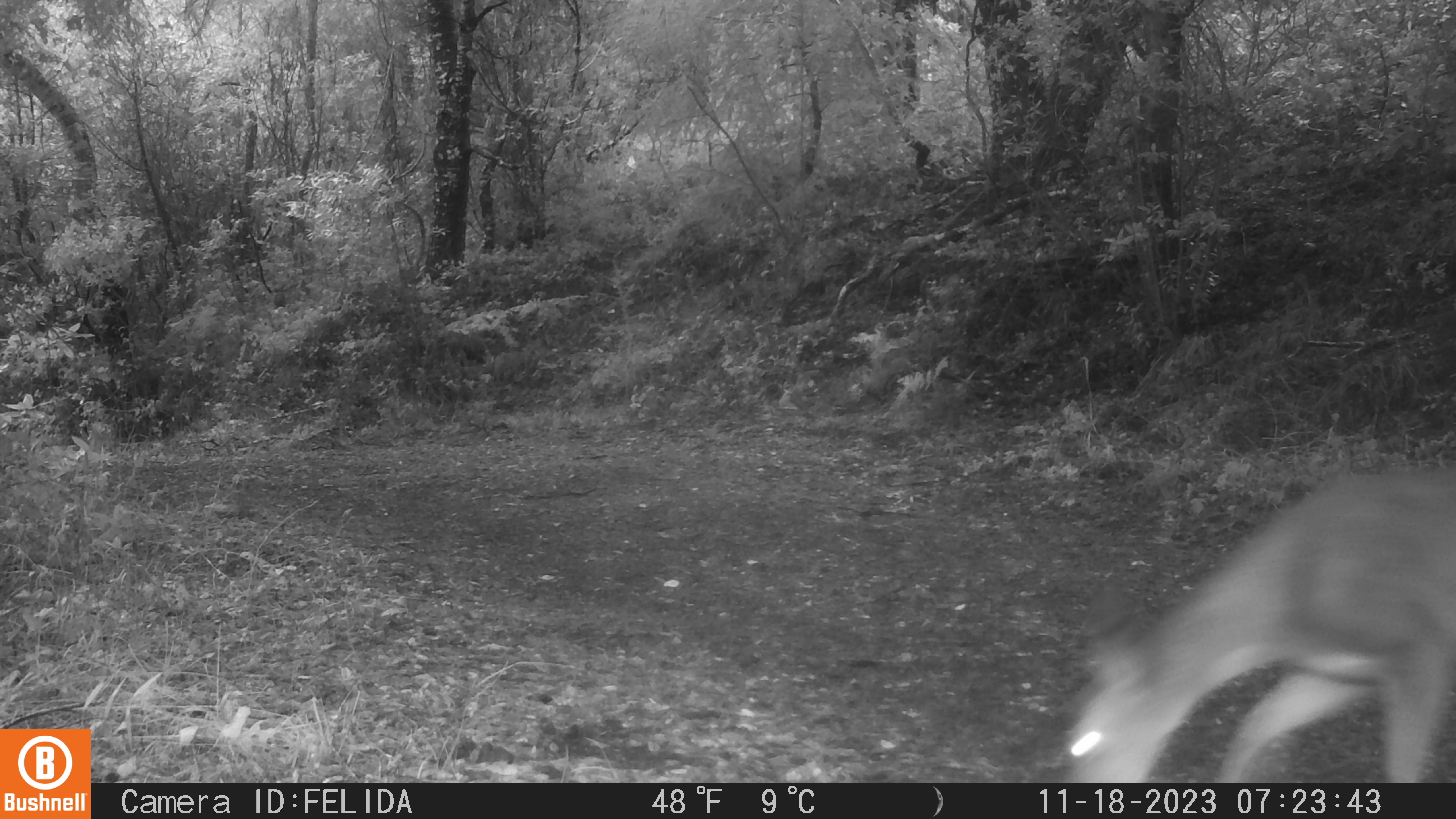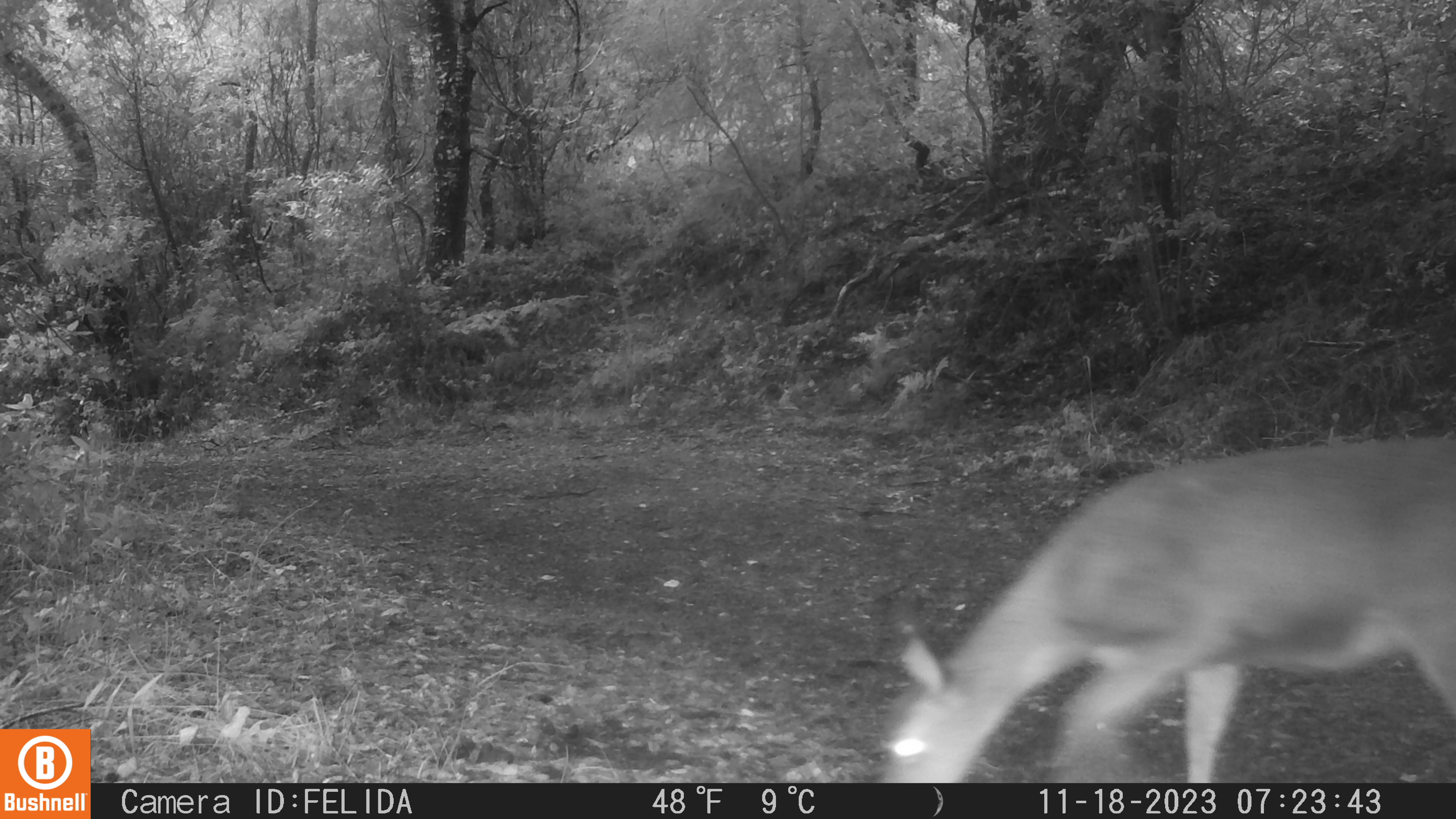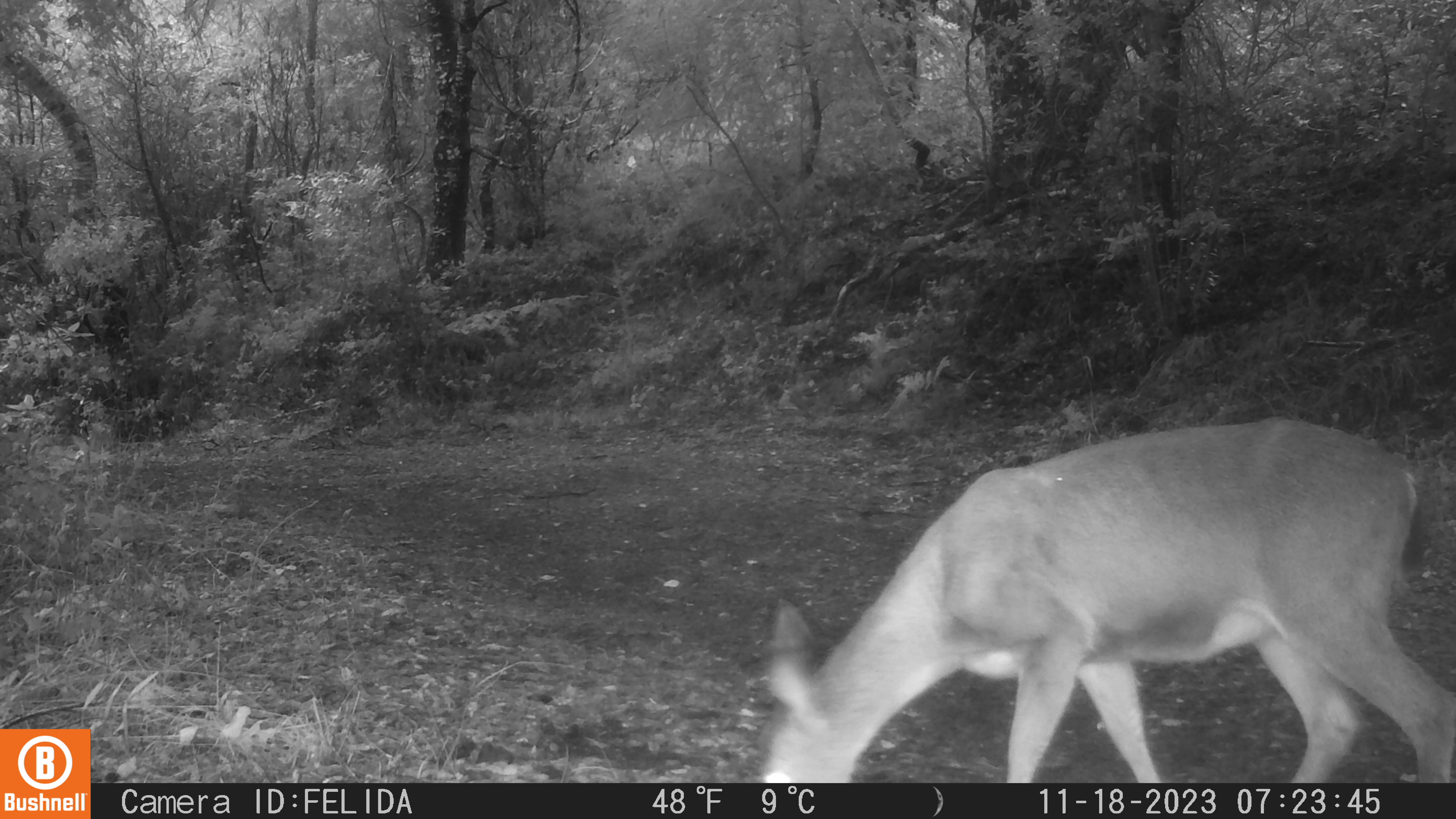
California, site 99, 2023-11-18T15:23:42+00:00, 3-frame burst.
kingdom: Animalia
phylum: Chordata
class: Mammalia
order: Artiodactyla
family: Cervidae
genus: Odocoileus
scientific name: Odocoileus hemionus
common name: mule deer